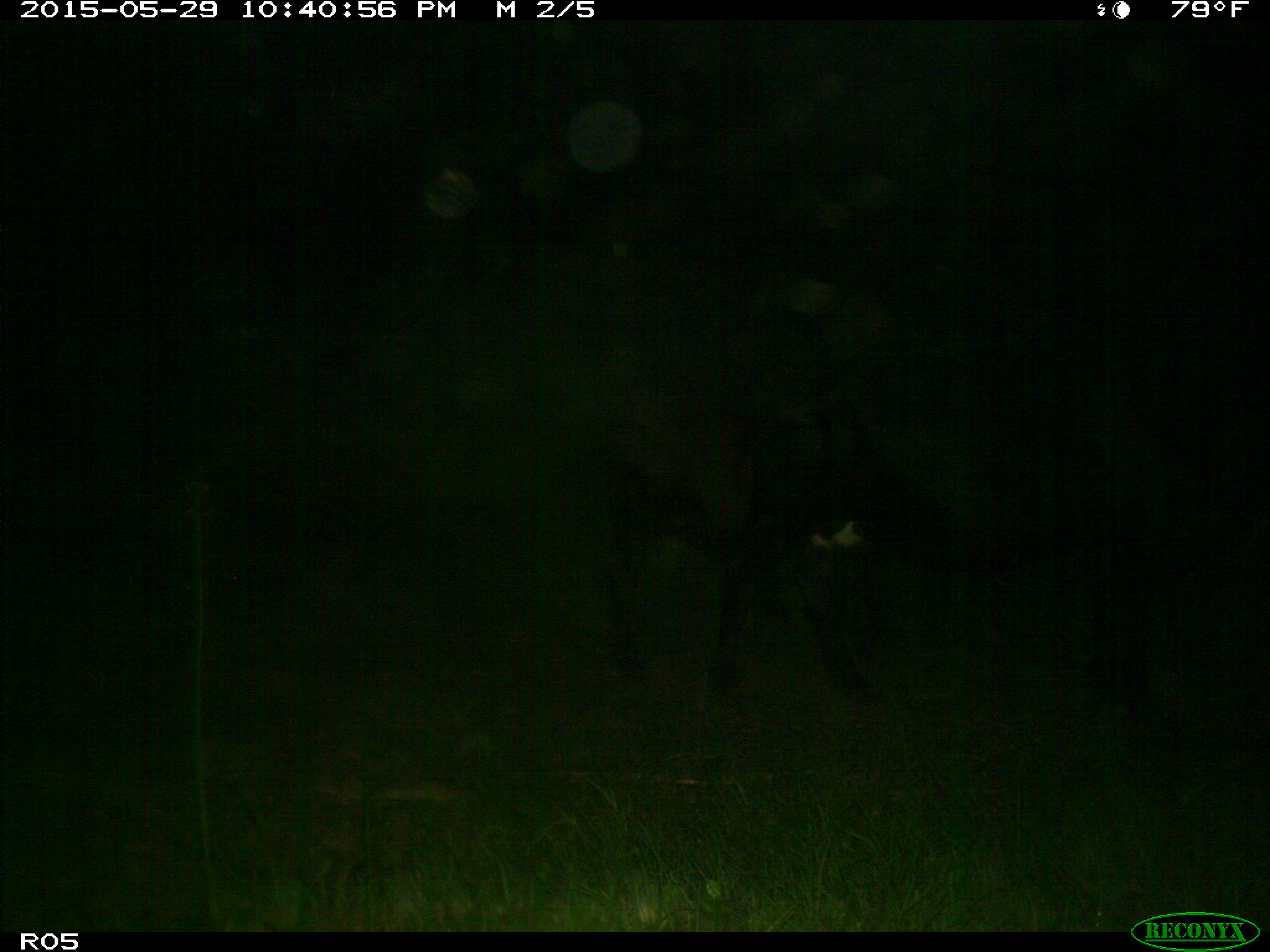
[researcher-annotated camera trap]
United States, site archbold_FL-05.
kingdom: Animalia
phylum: Chordata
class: Mammalia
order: Artiodactyla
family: Bovidae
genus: Bos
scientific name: Bos taurus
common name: domestic cow